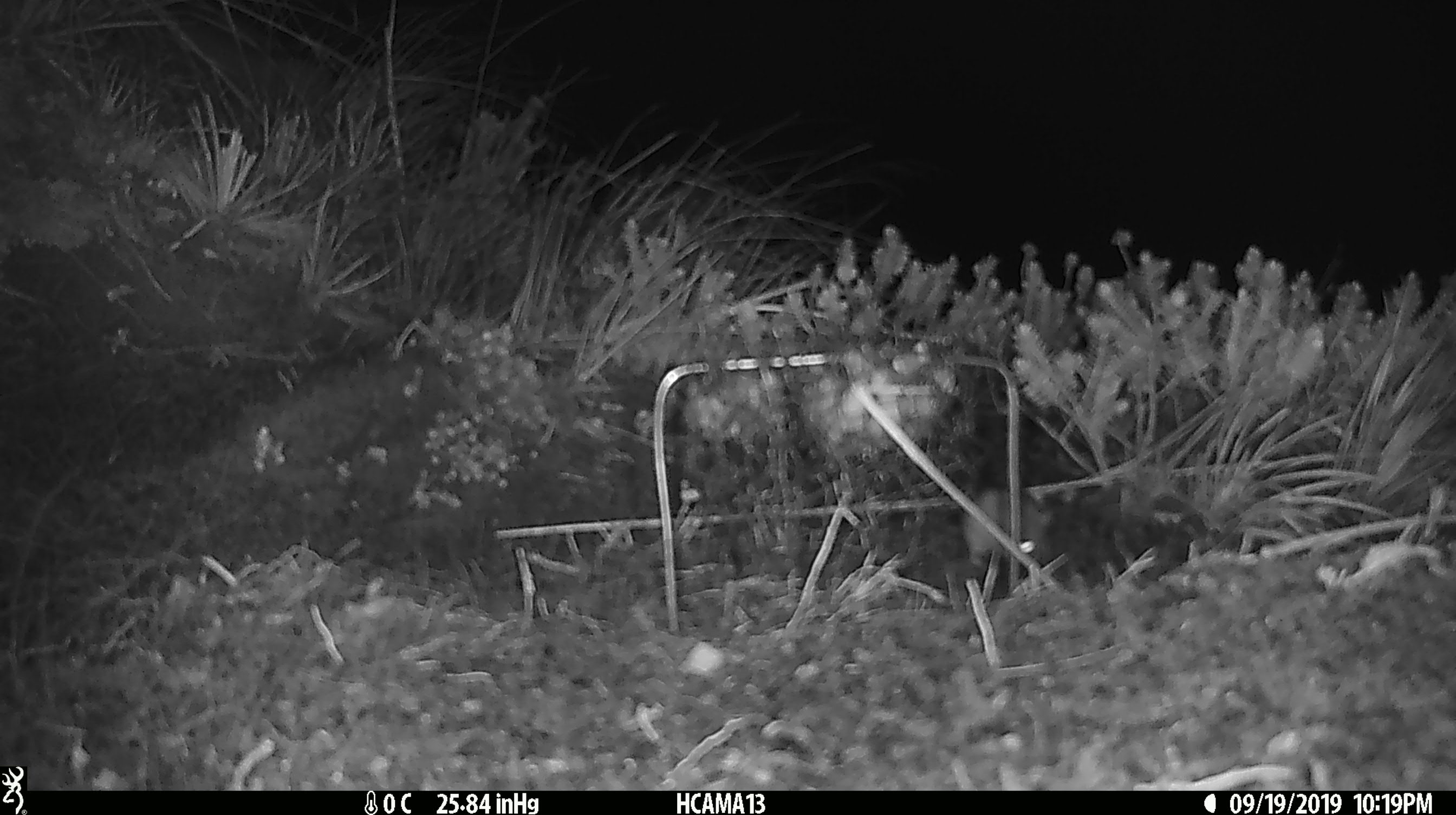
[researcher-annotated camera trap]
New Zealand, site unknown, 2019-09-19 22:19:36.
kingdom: Animalia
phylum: Chordata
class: Mammalia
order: Rodentia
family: Muridae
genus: Mus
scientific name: Mus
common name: mouse